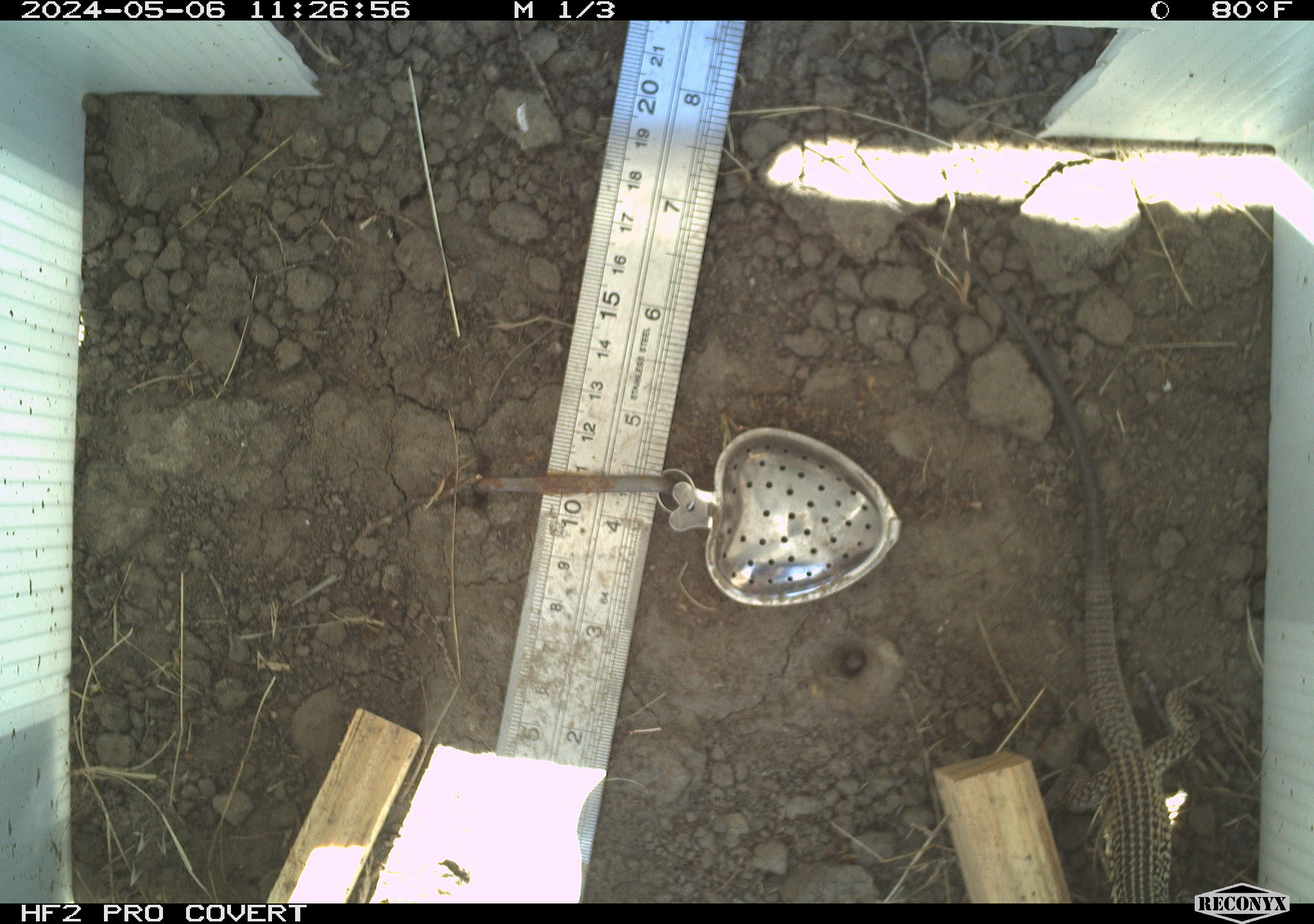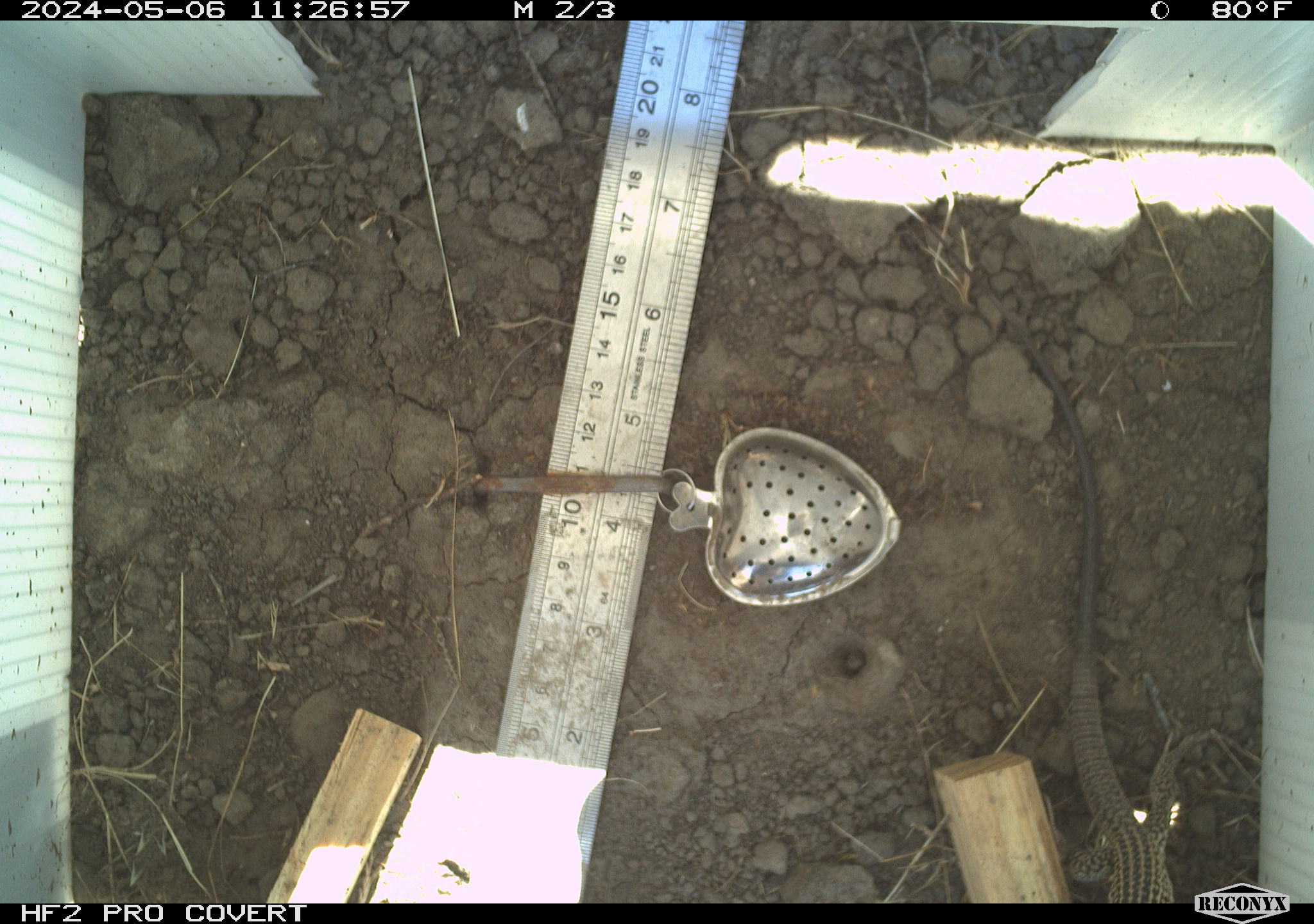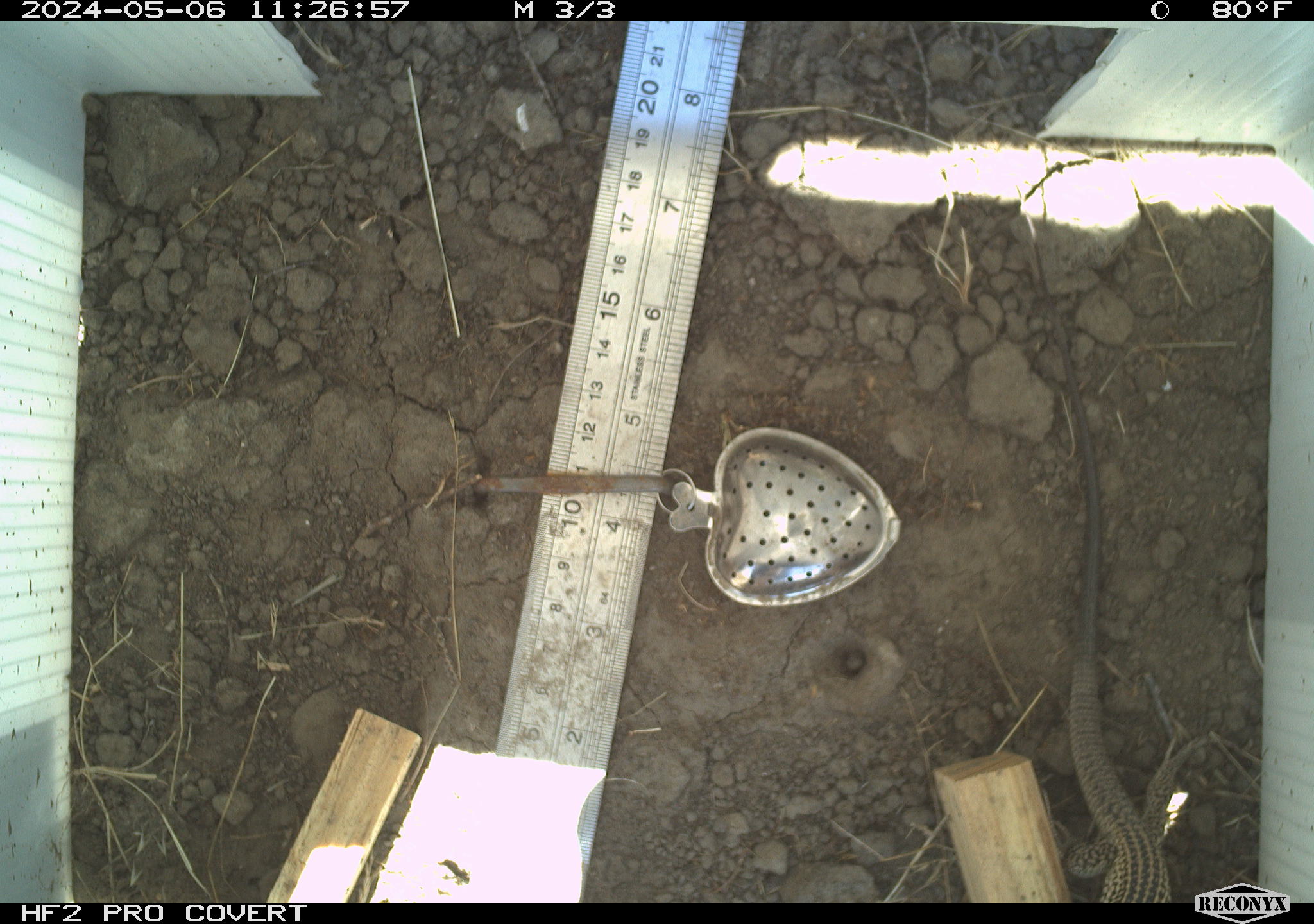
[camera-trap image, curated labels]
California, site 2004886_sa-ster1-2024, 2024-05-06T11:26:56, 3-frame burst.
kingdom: Animalia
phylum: Chordata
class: Reptilia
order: Squamata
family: Teiidae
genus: Aspidoscelis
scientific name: Aspidoscelis tigris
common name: western whiptail